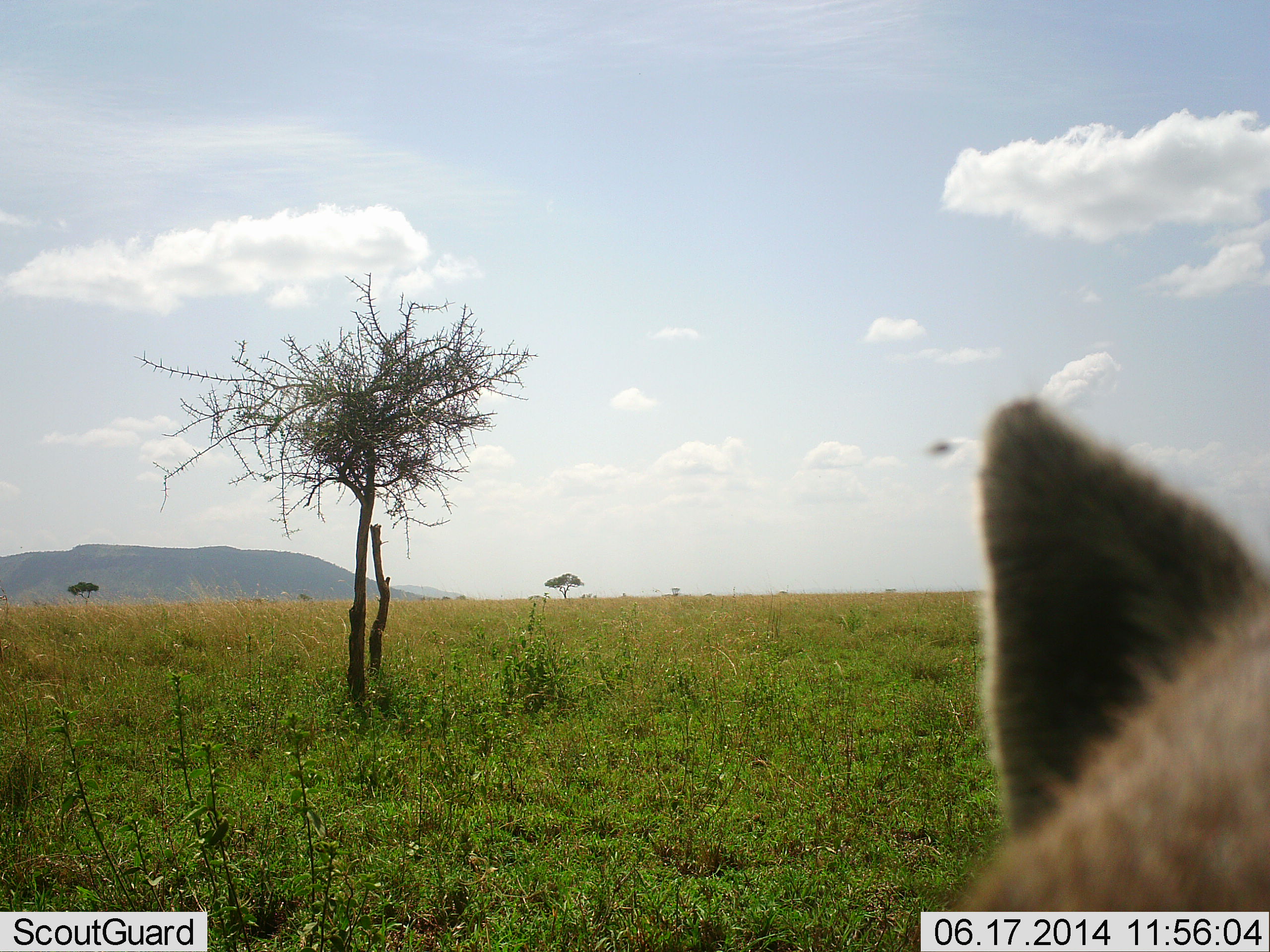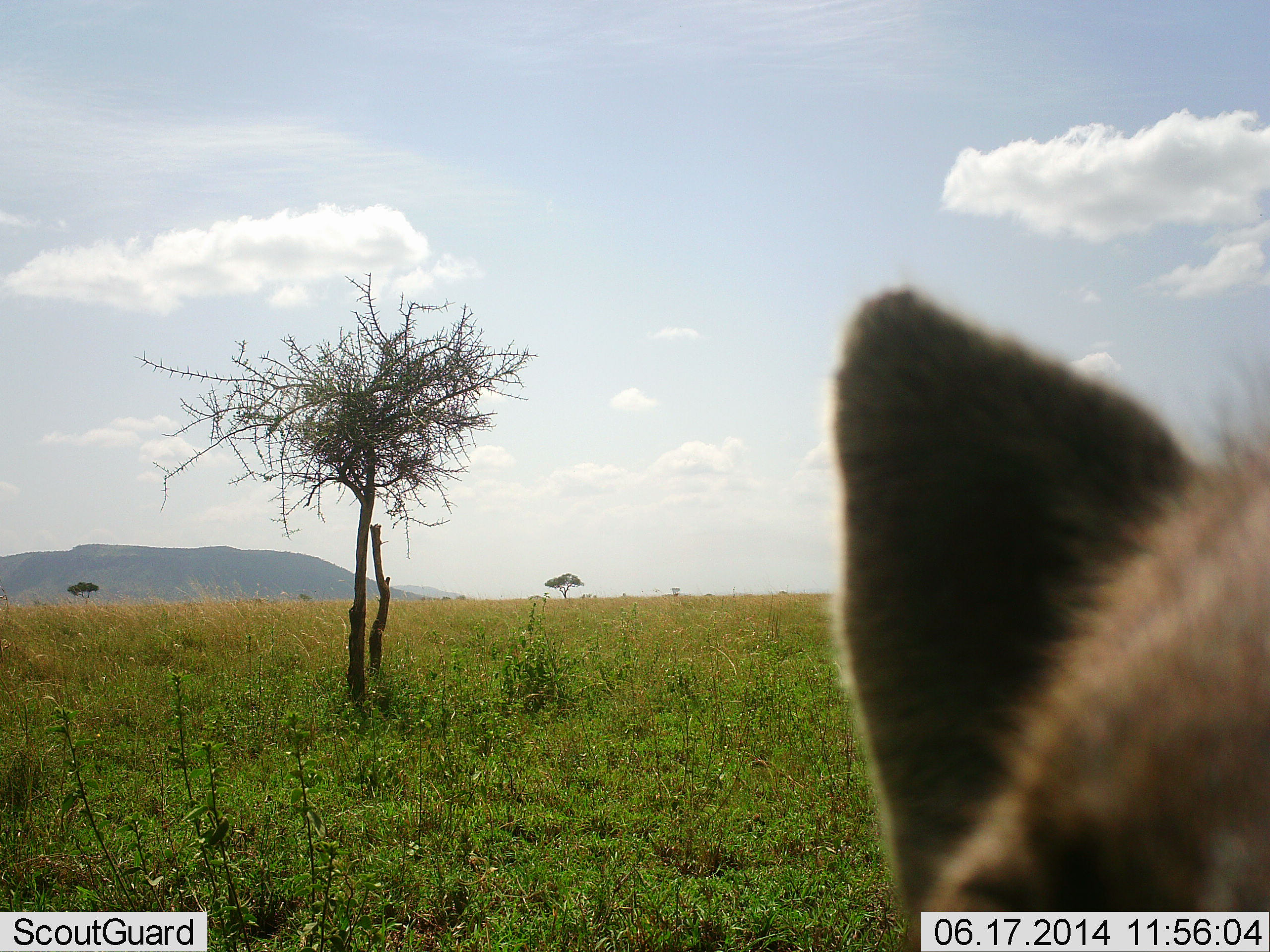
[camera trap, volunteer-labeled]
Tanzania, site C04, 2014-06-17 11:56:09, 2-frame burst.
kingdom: Animalia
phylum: Chordata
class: Mammalia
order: Carnivora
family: Canidae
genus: Lupulella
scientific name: Lupulella mesomelas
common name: black-backed jackal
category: jackal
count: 1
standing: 83%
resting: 0%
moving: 17%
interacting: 0%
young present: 0%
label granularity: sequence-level